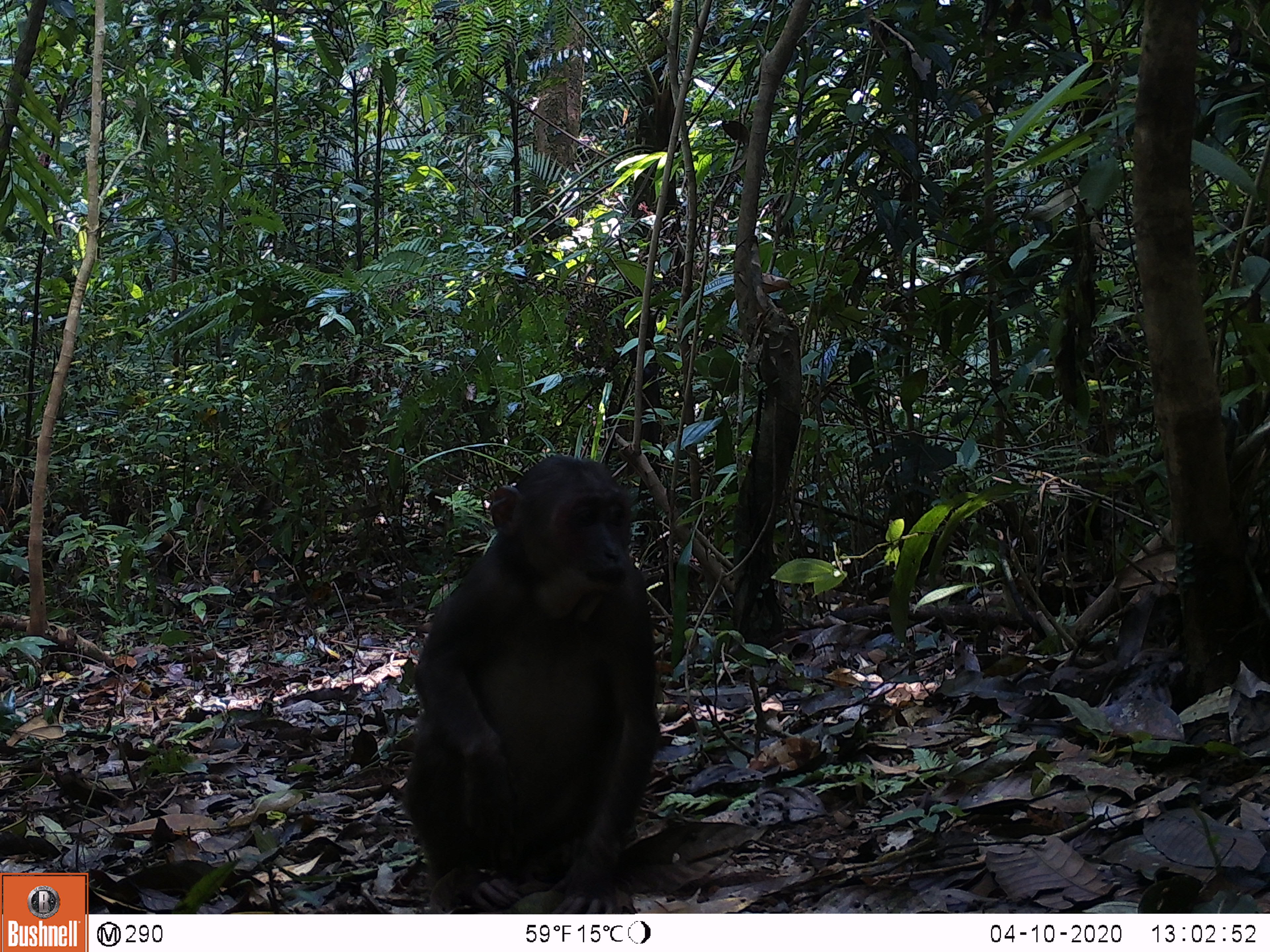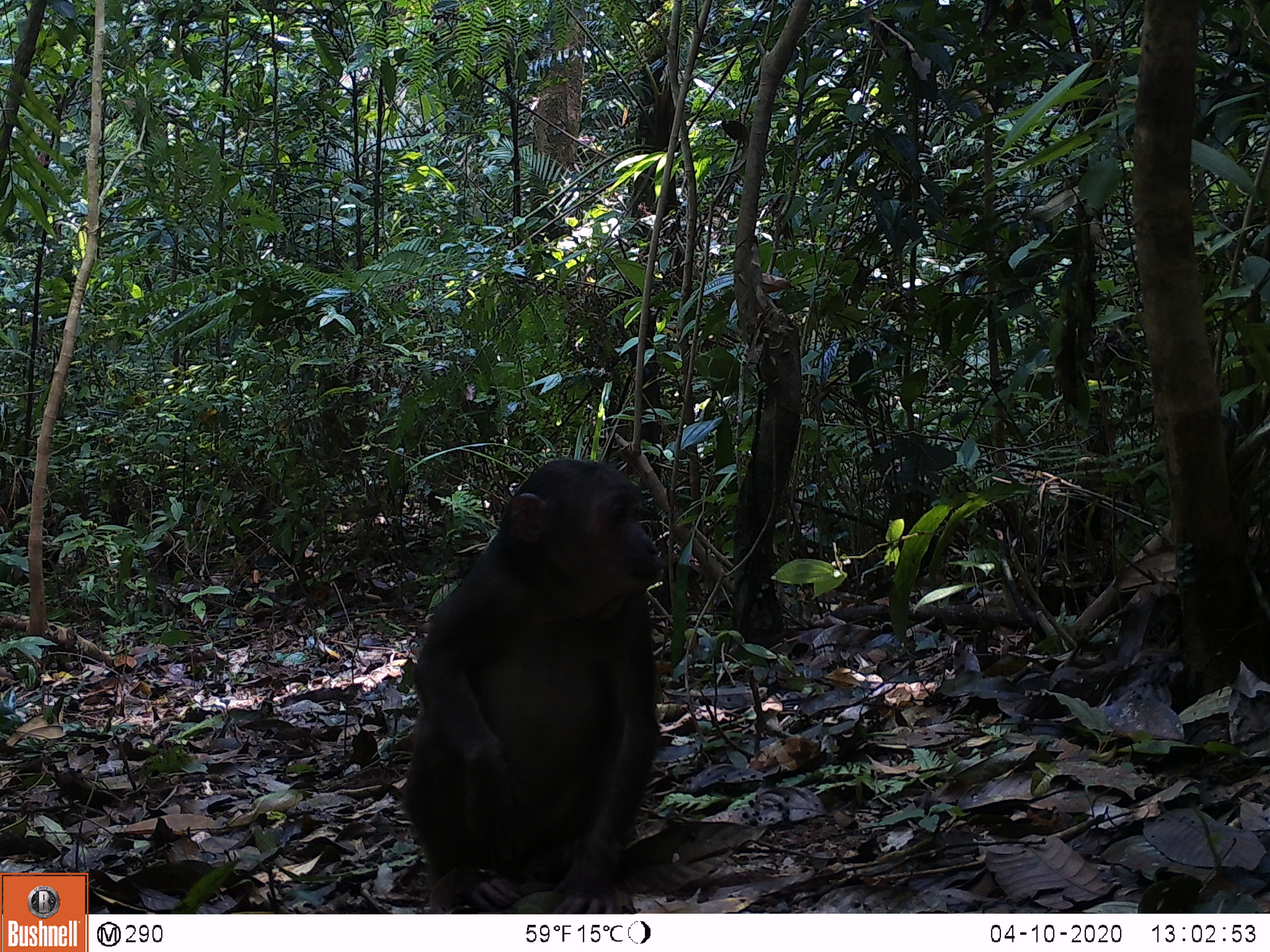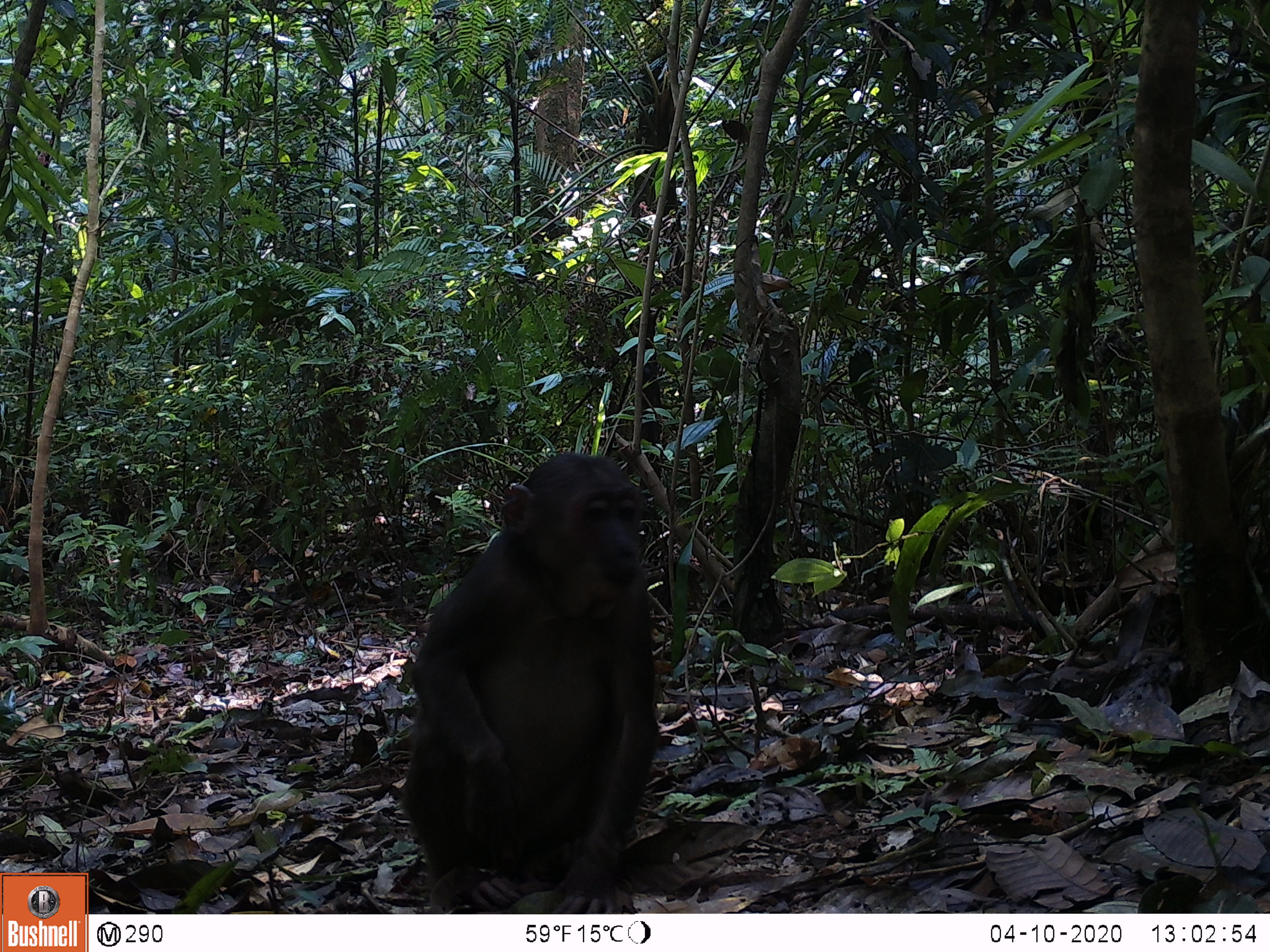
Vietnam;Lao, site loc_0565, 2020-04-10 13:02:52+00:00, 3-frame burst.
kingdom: Animalia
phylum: Chordata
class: Mammalia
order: Primates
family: Cercopithecidae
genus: Macaca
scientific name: Macaca arctoides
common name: stump-tailed macaque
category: stump tailed macaque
Stump tailed macaque (stump-tailed macaque) (Macaca arctoides). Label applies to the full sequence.